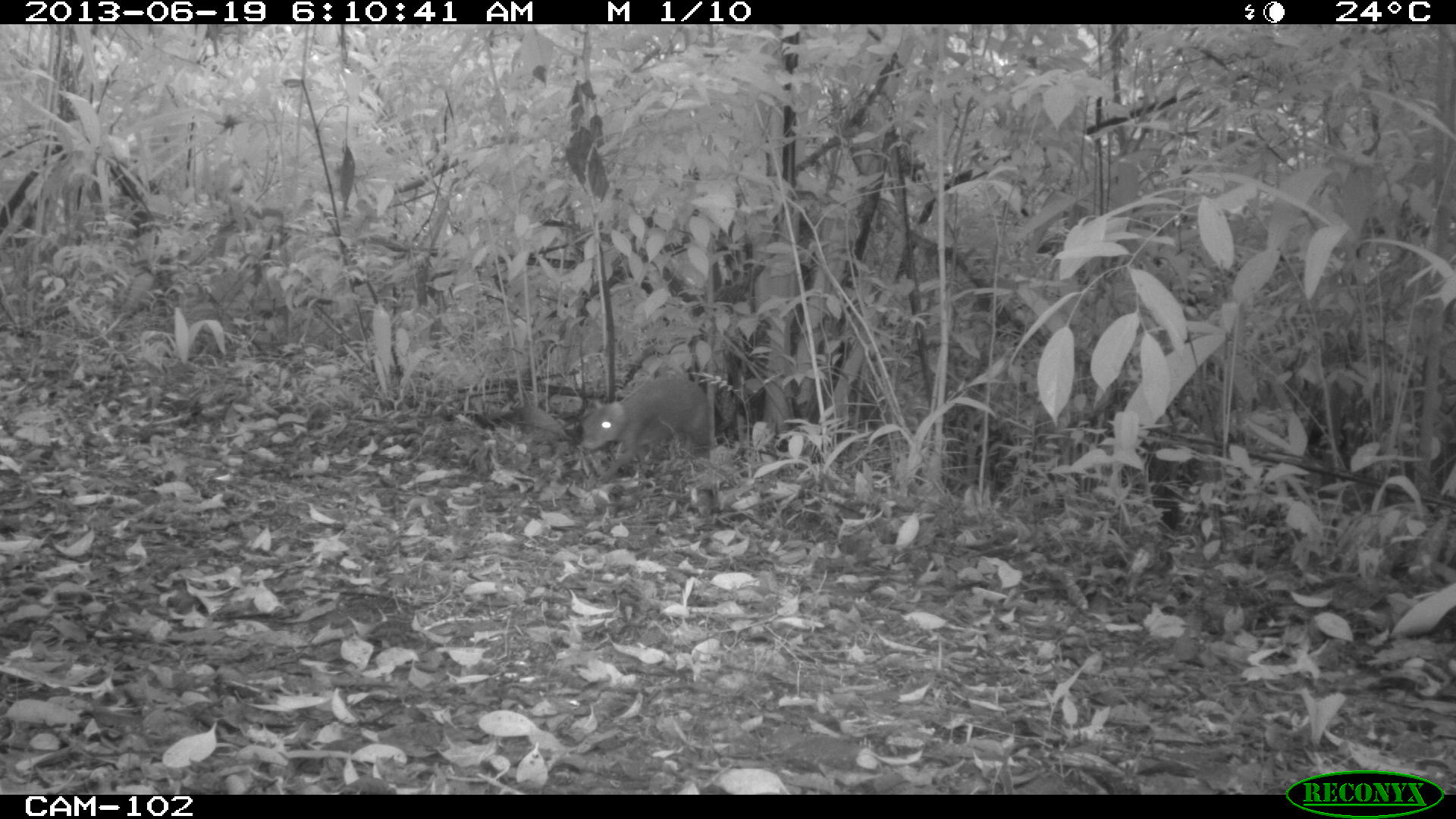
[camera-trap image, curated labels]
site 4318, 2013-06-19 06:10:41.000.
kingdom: Animalia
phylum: Chordata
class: Mammalia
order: Rodentia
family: Dasyproctidae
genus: Dasyprocta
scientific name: Dasyprocta punctata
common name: central american agouti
Dasyprocta punctata (central american agouti), count 1.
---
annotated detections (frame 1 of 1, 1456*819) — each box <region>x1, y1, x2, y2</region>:
dasyprocta punctata: <region>580, 373, 716, 488</region>